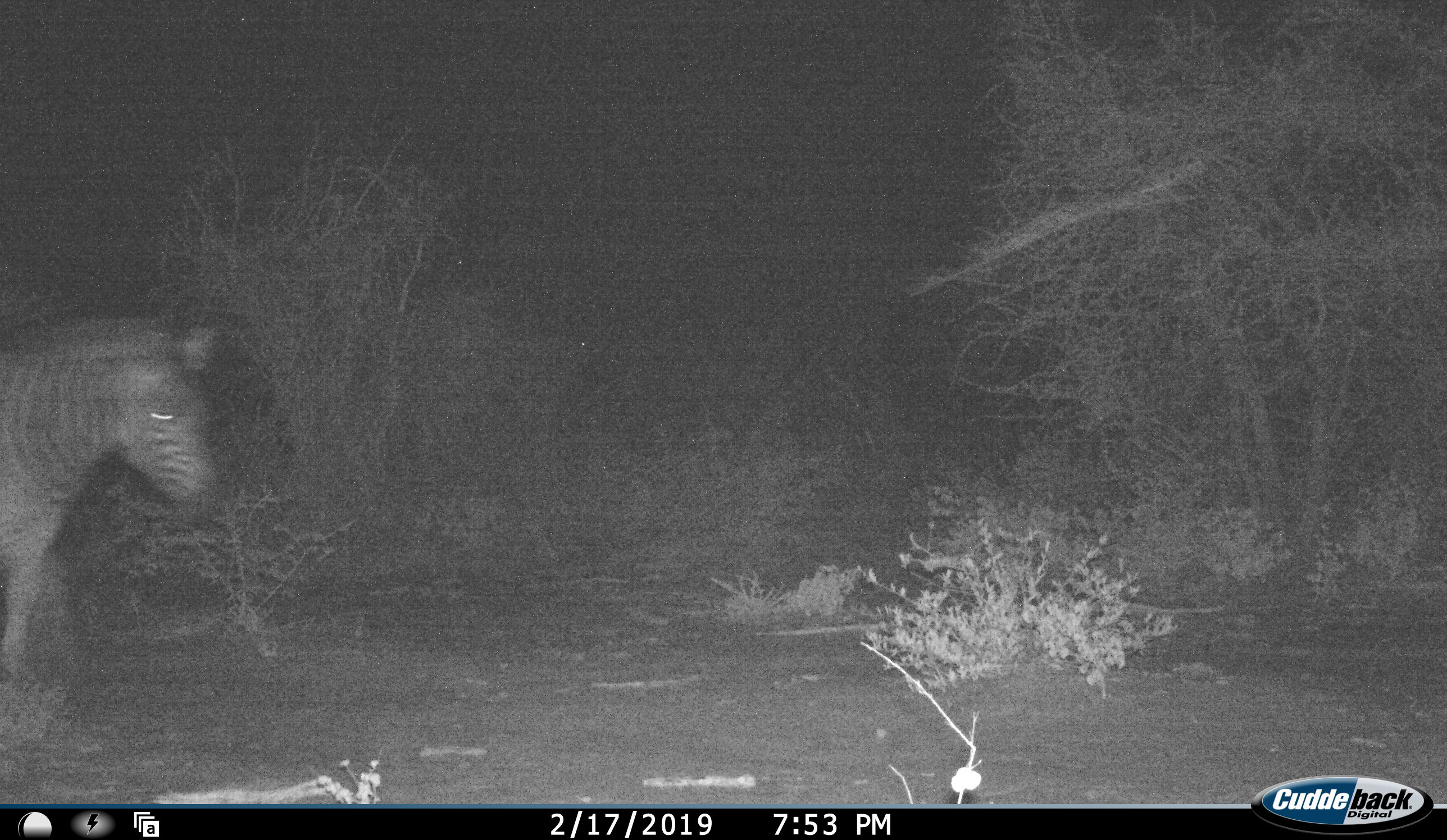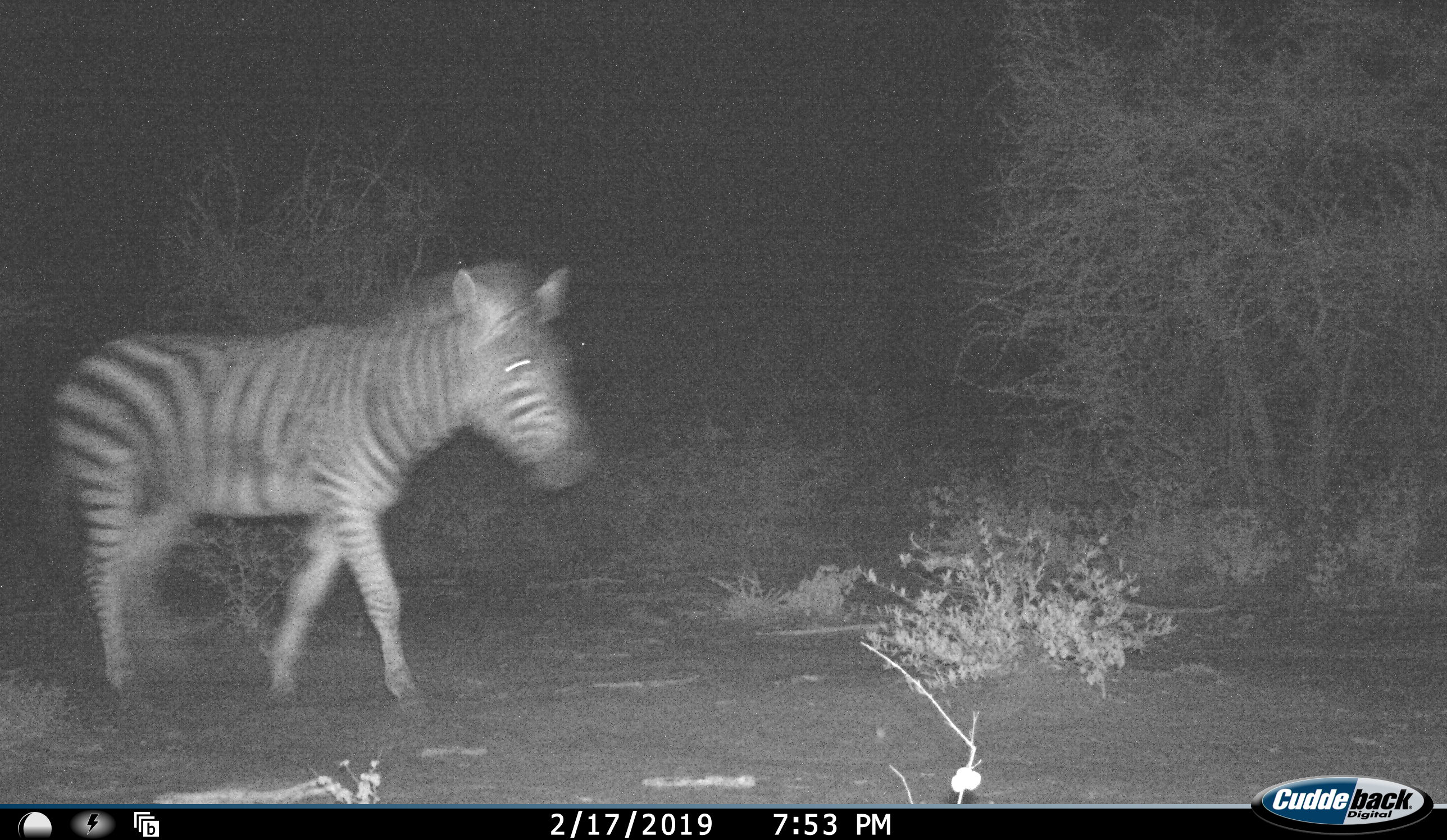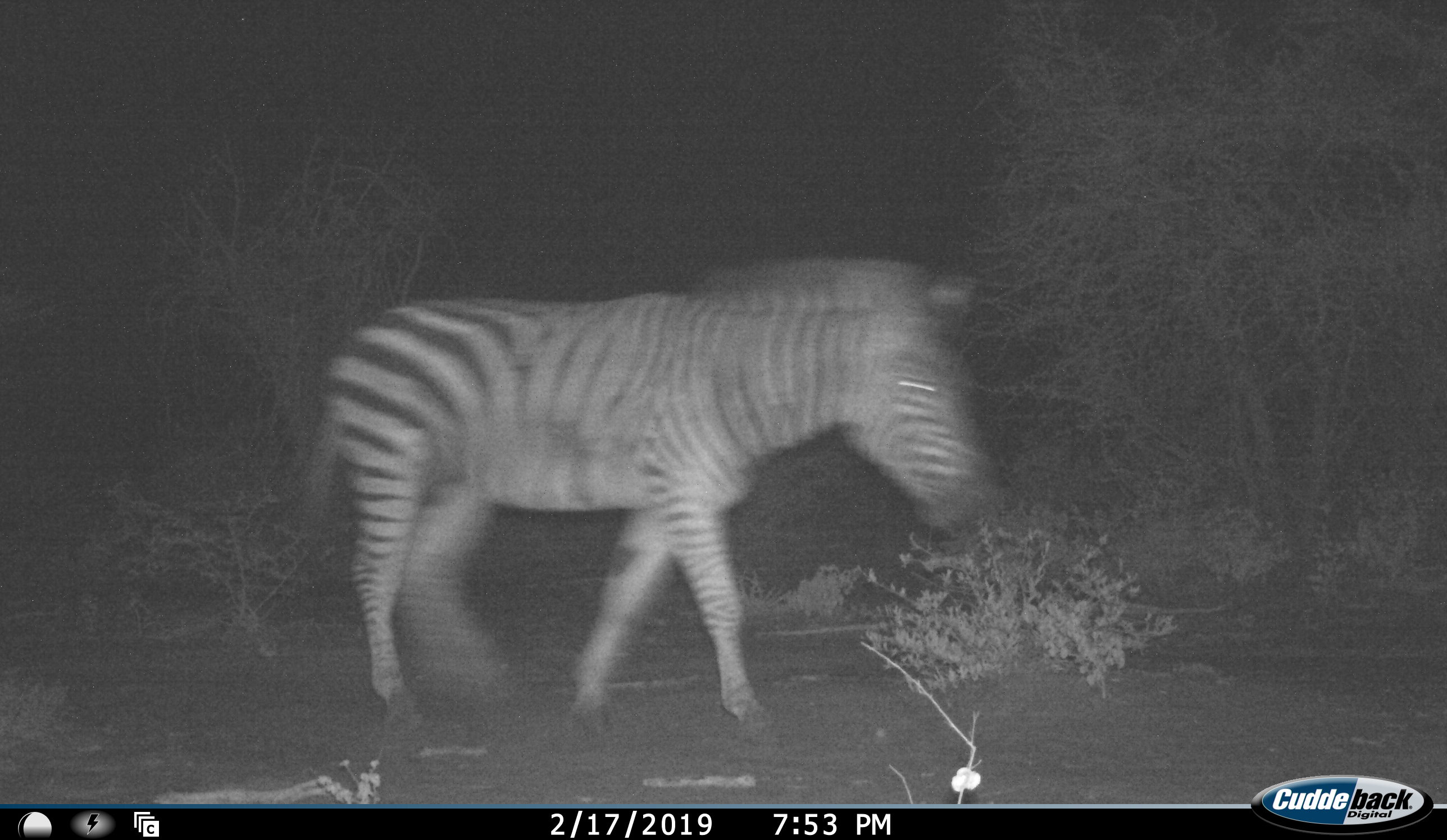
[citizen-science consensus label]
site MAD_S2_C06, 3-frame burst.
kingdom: Animalia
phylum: Chordata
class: Mammalia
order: Perissodactyla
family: Equidae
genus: Equus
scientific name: Equus quagga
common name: plains zebra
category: zebraplains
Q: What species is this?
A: Zebraplains (plains zebra) (Equus quagga).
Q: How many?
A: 1.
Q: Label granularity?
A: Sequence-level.